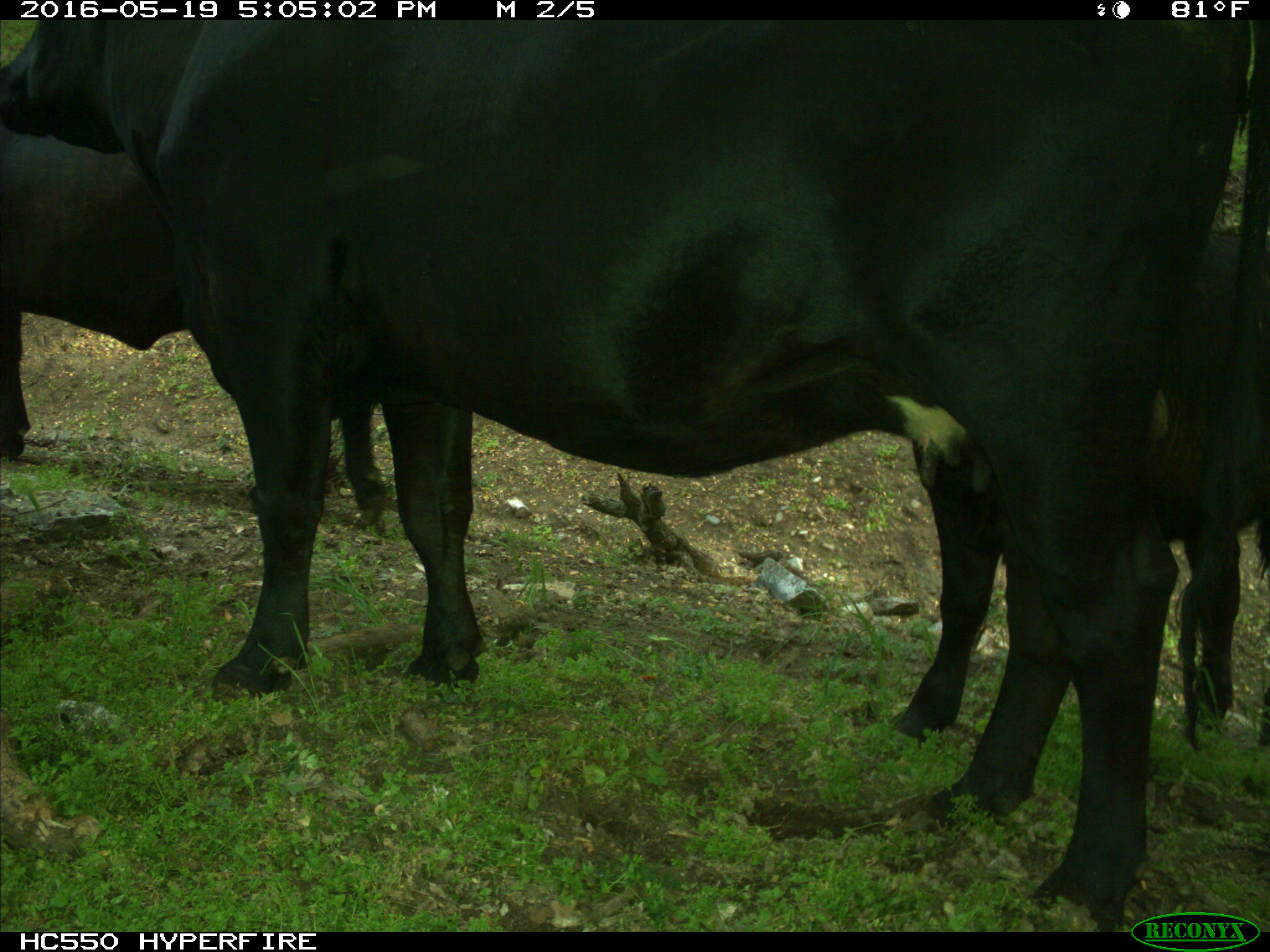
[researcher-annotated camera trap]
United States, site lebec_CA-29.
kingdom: Animalia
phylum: Chordata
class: Mammalia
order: Artiodactyla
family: Bovidae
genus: Bos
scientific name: Bos taurus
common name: domestic cow